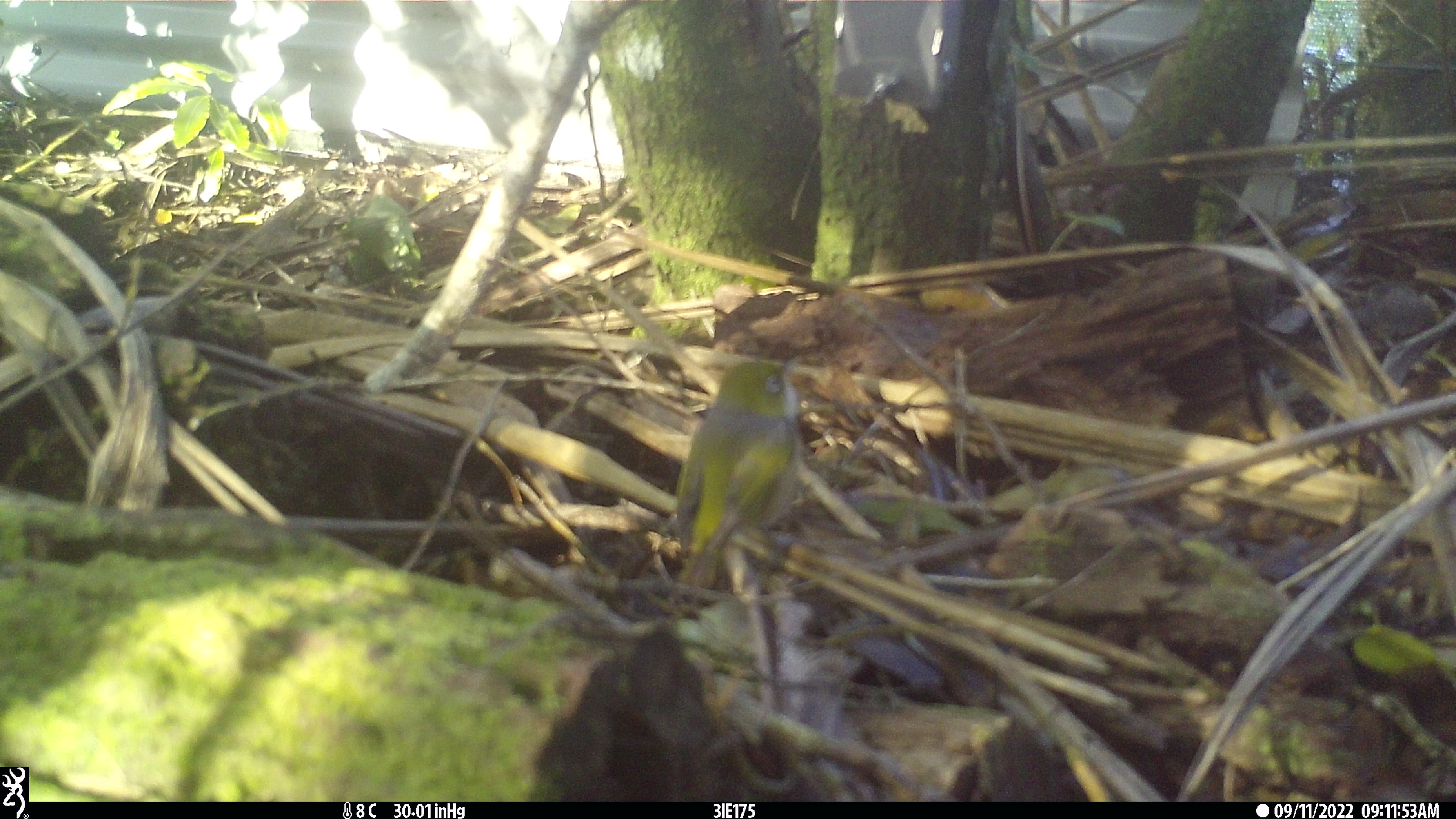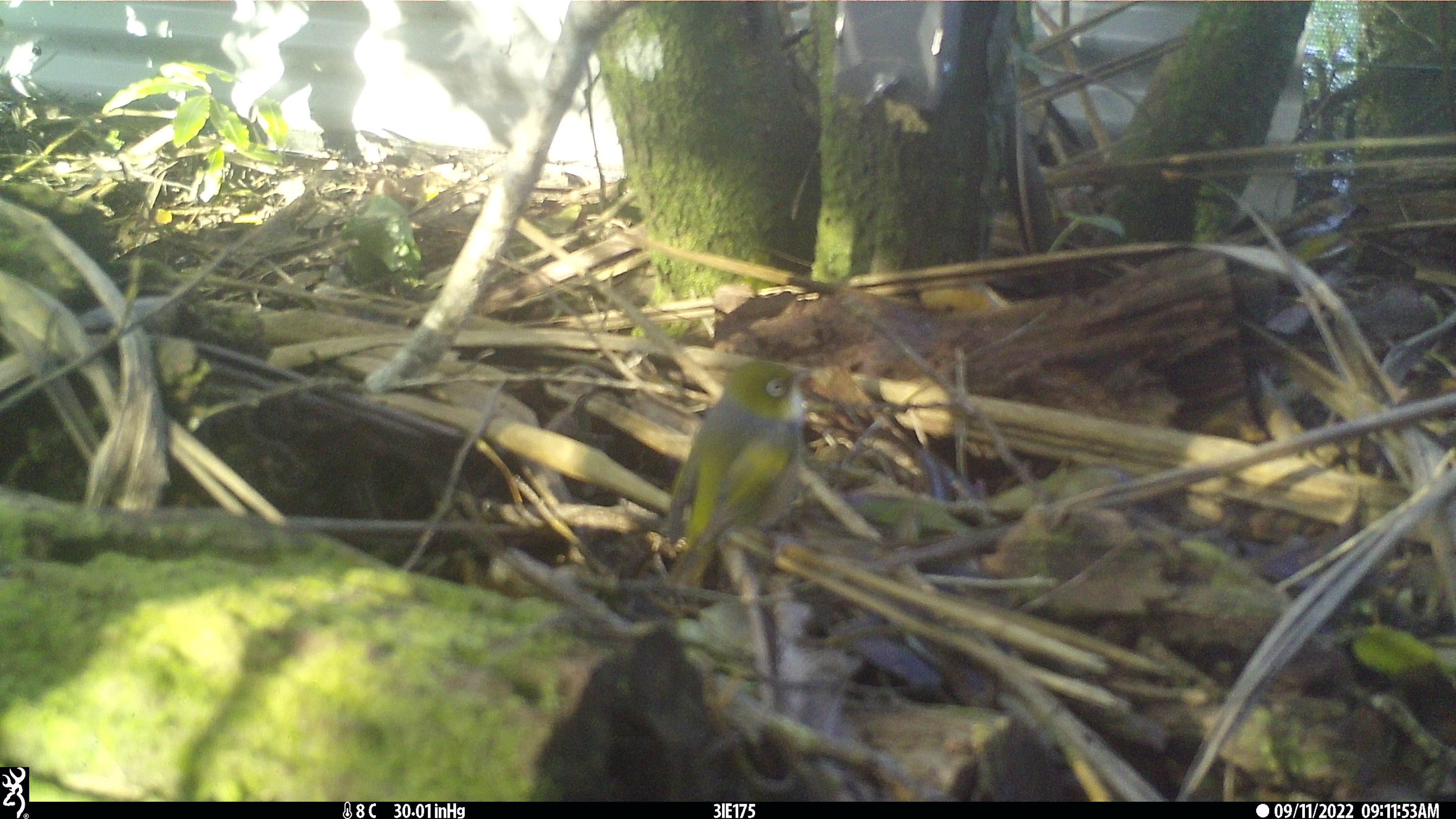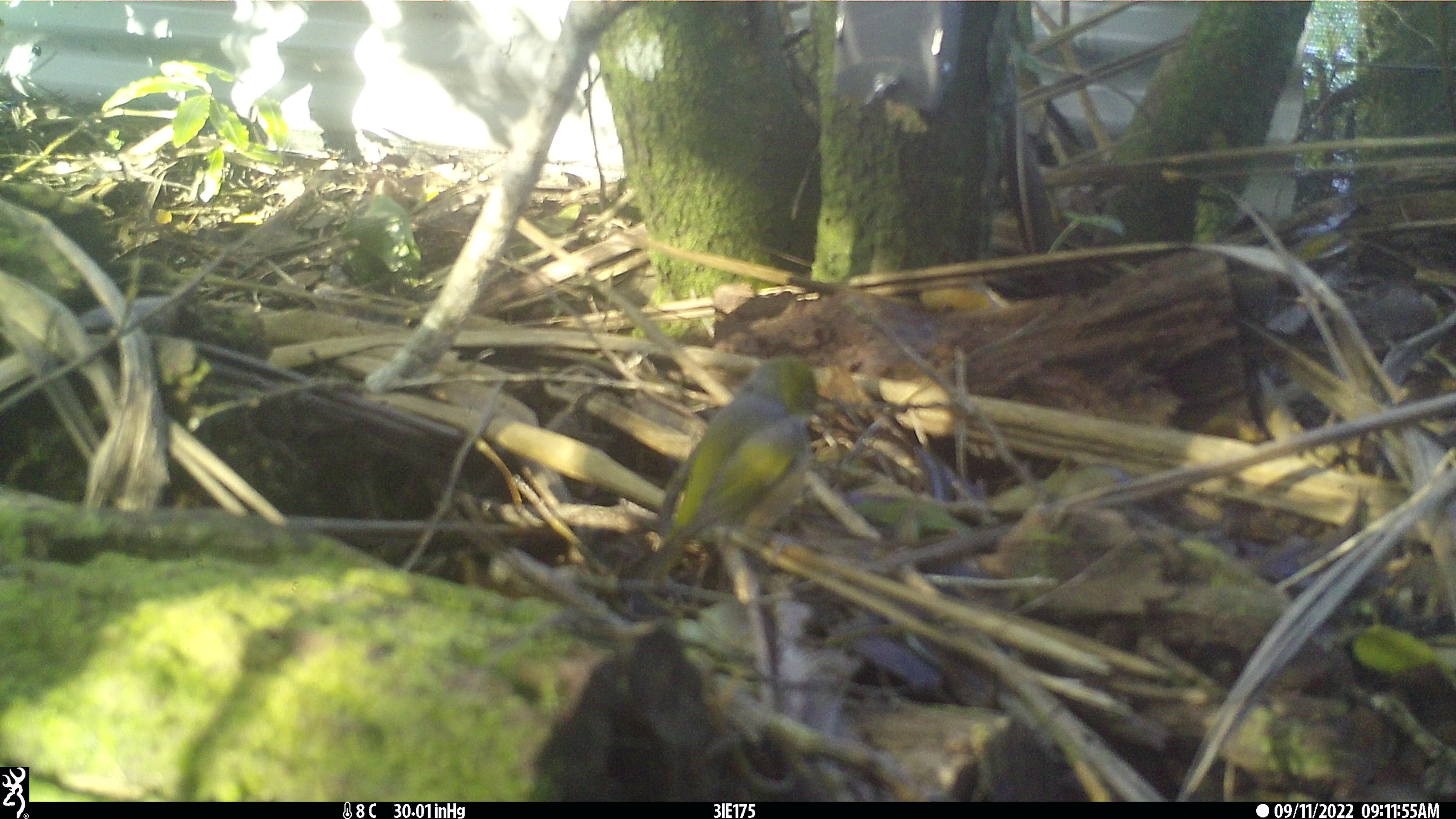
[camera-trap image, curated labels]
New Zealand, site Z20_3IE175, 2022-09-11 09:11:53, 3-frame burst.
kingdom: Animalia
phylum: Chordata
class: Aves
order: Passeriformes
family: Zosteropidae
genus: Zosterops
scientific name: Zosterops lateralis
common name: silvereye